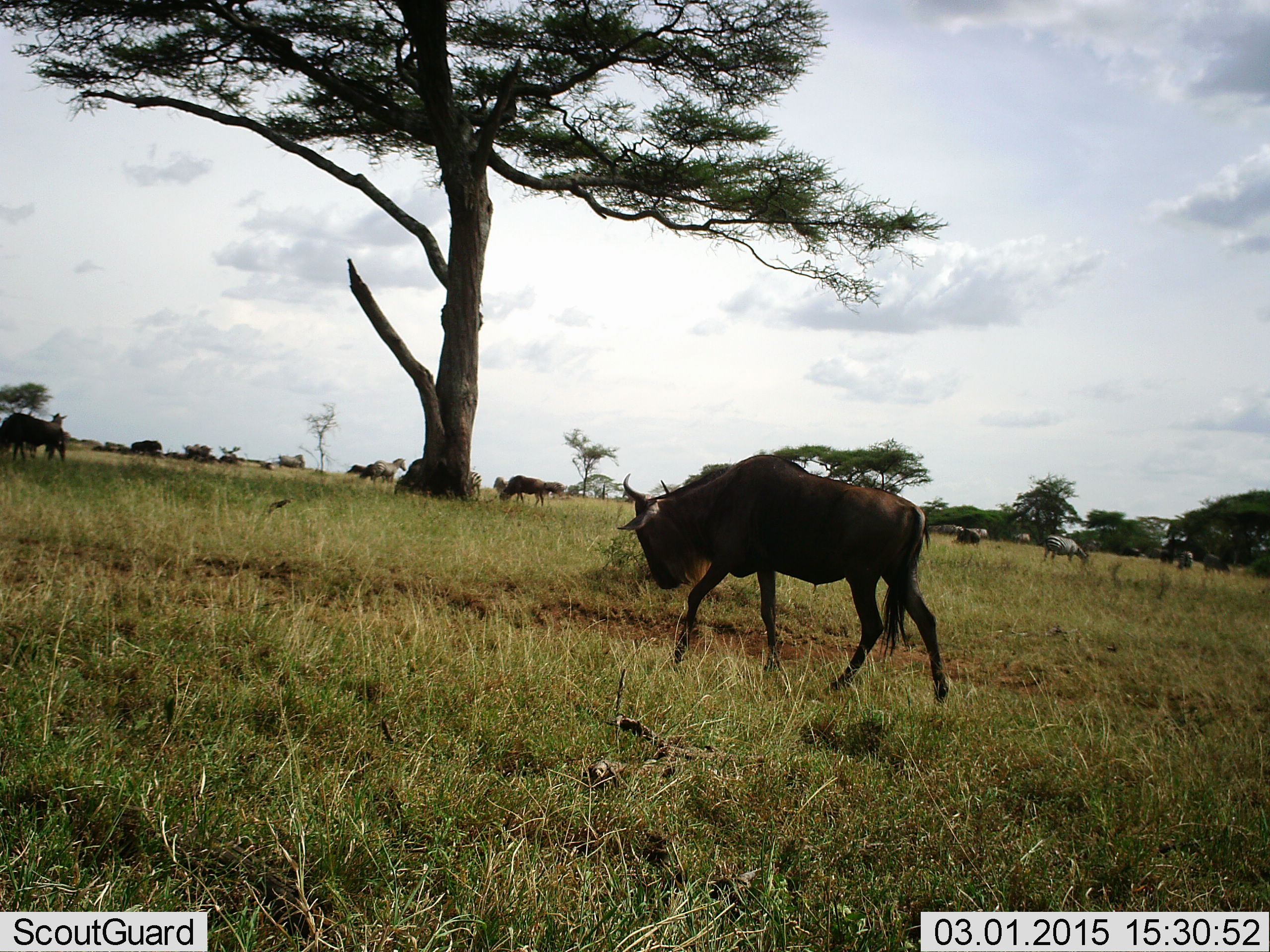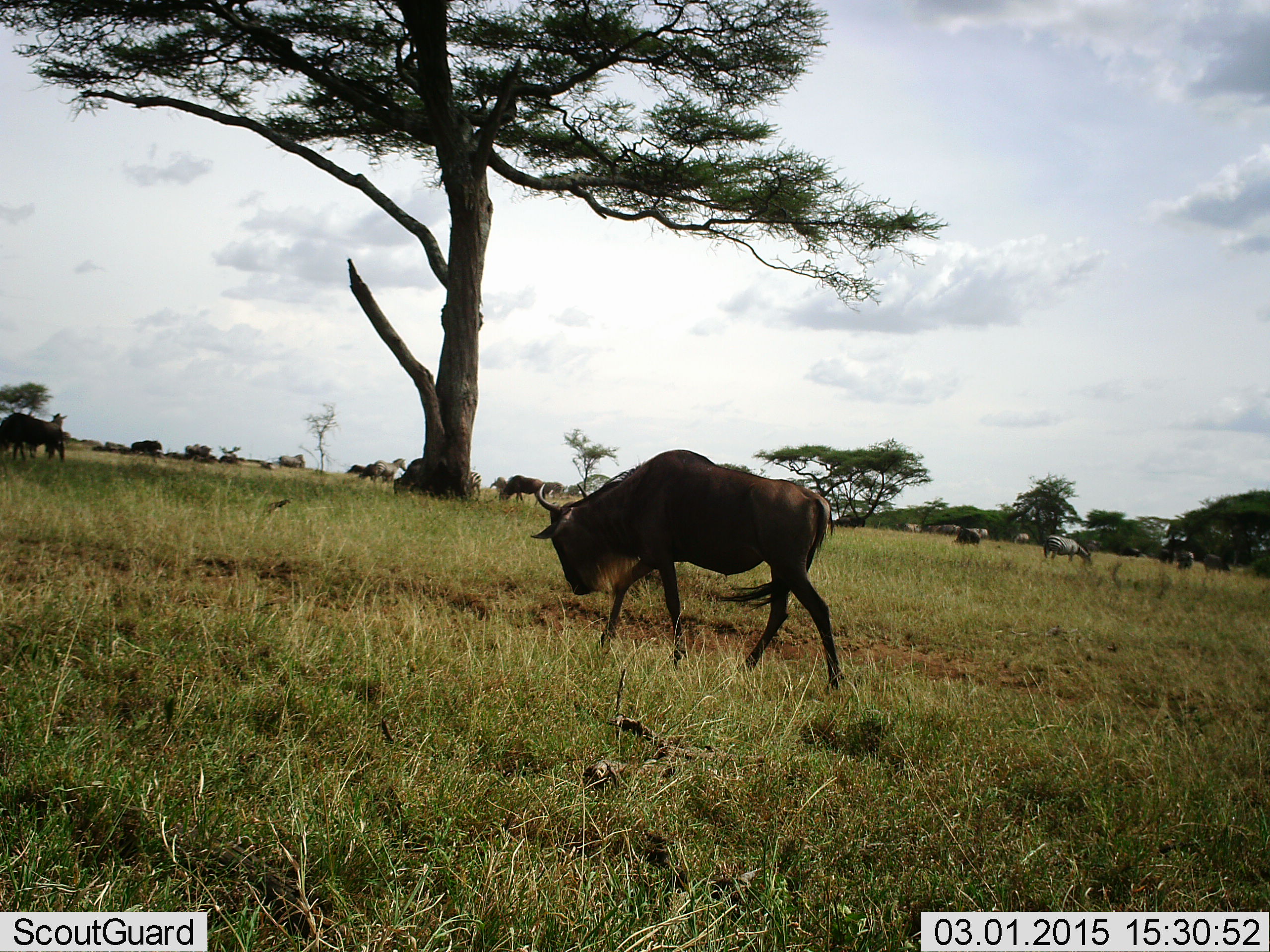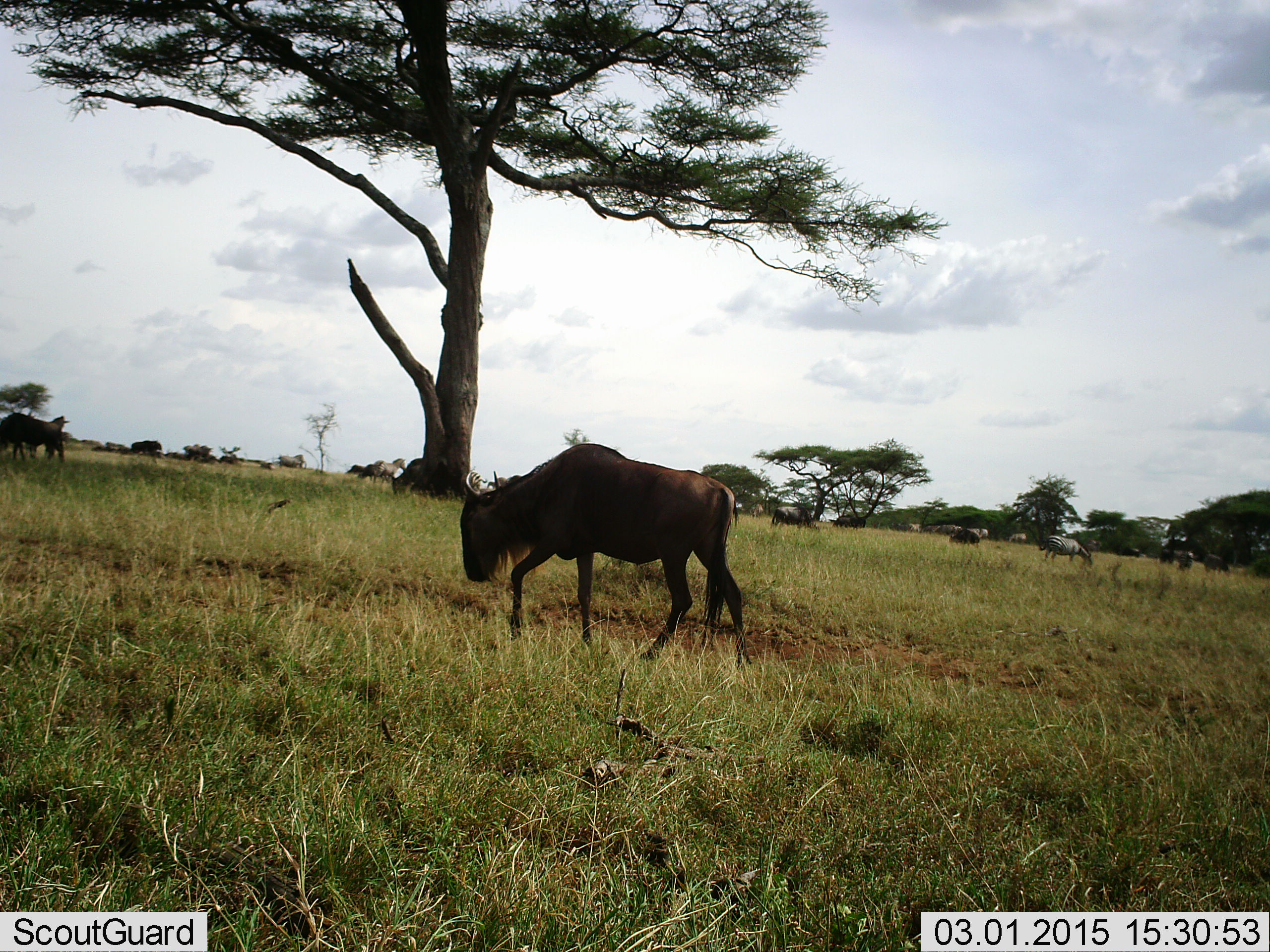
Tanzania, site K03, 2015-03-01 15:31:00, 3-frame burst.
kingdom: Animalia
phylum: Chordata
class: Mammalia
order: Artiodactyla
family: Bovidae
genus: Connochaetes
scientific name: Connochaetes taurinus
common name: blue wildebeest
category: wildebeest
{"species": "wildebeest (blue wildebeest) (Connochaetes taurinus)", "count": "11-50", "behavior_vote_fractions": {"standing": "33%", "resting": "0%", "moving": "83%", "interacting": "0%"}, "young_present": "0%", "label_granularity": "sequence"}